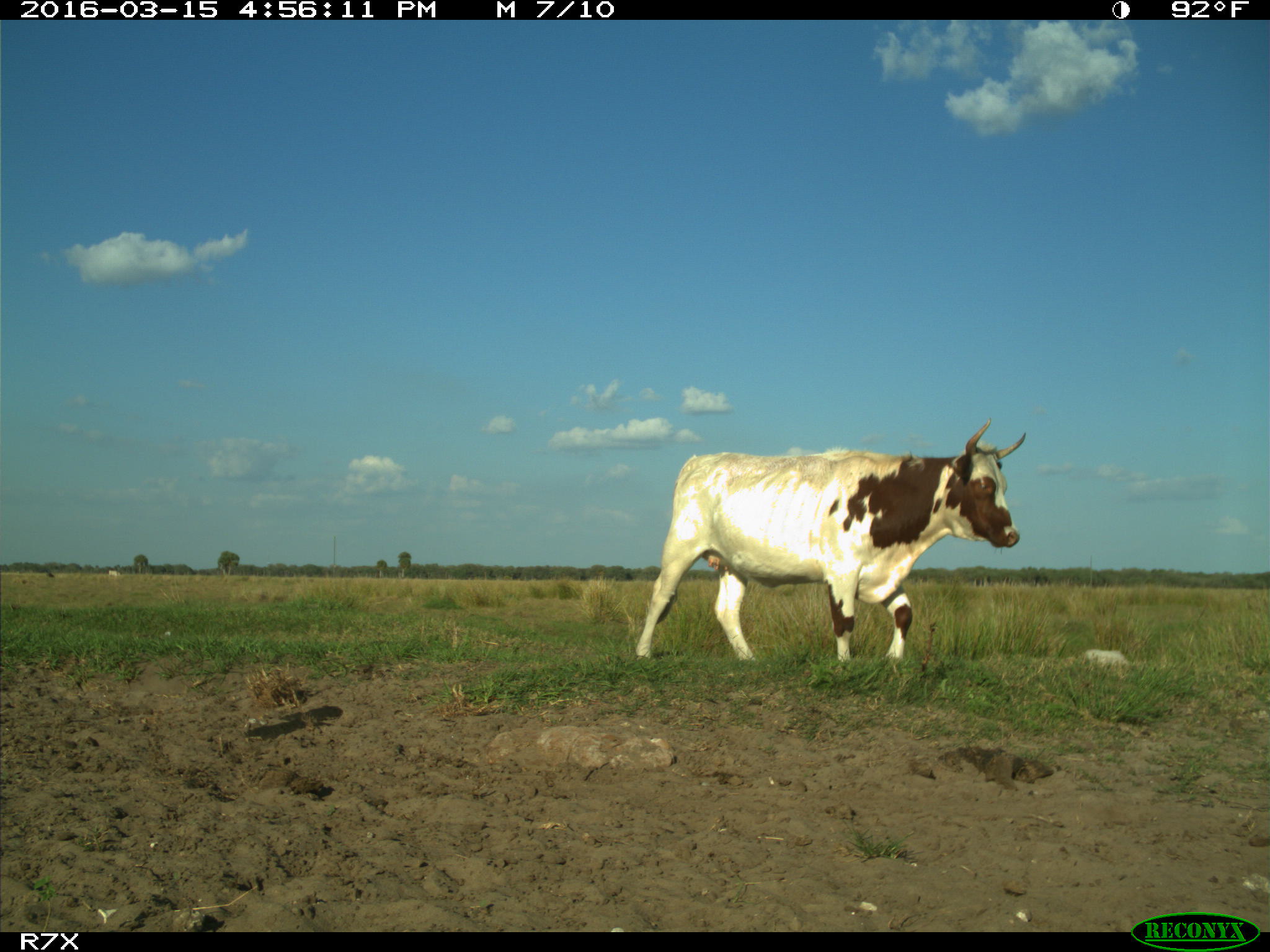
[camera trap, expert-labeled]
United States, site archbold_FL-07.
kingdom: Animalia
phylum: Chordata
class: Mammalia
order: Artiodactyla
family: Bovidae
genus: Bos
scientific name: Bos taurus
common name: domestic cow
Bos taurus (domestic cow).